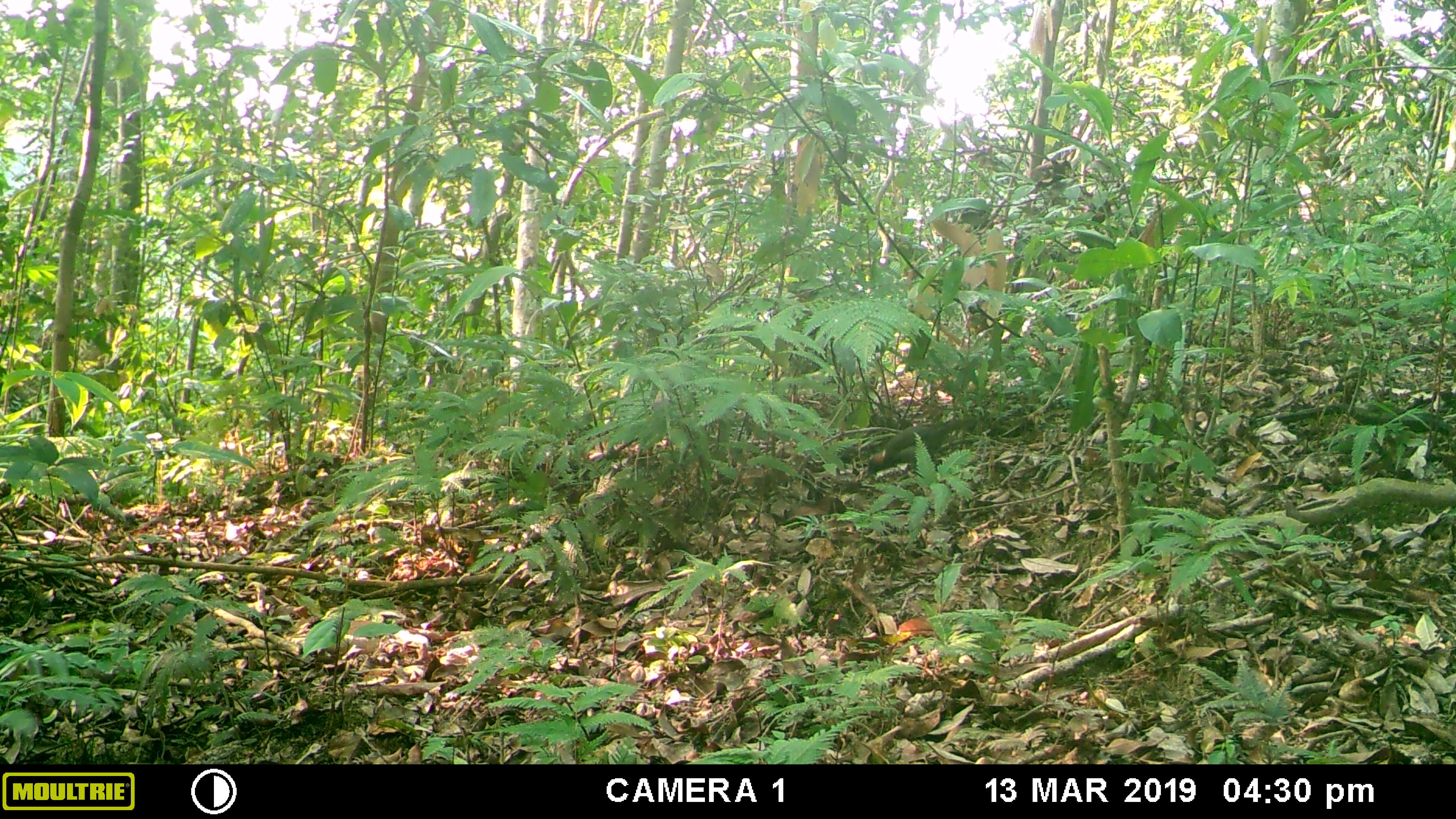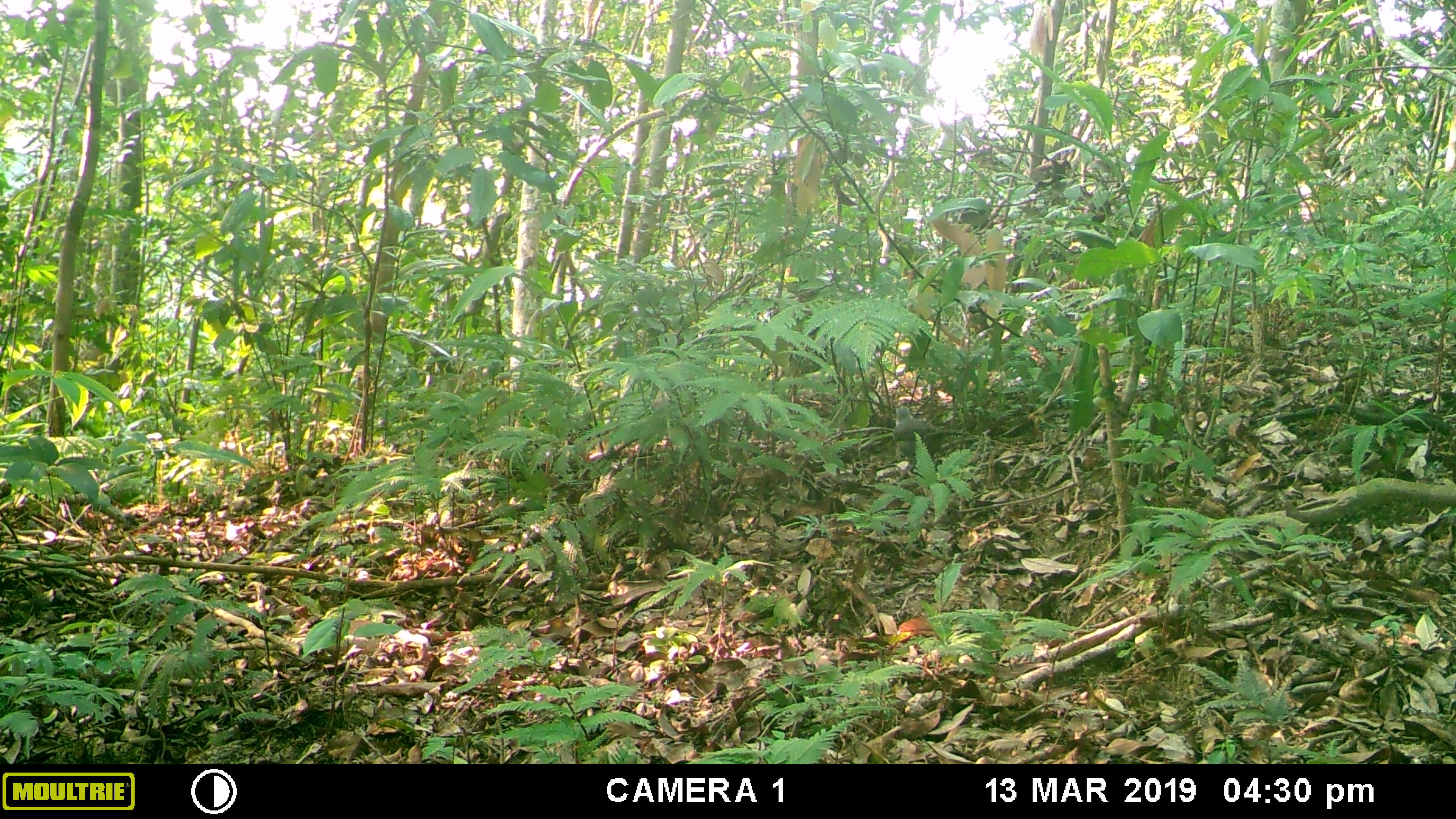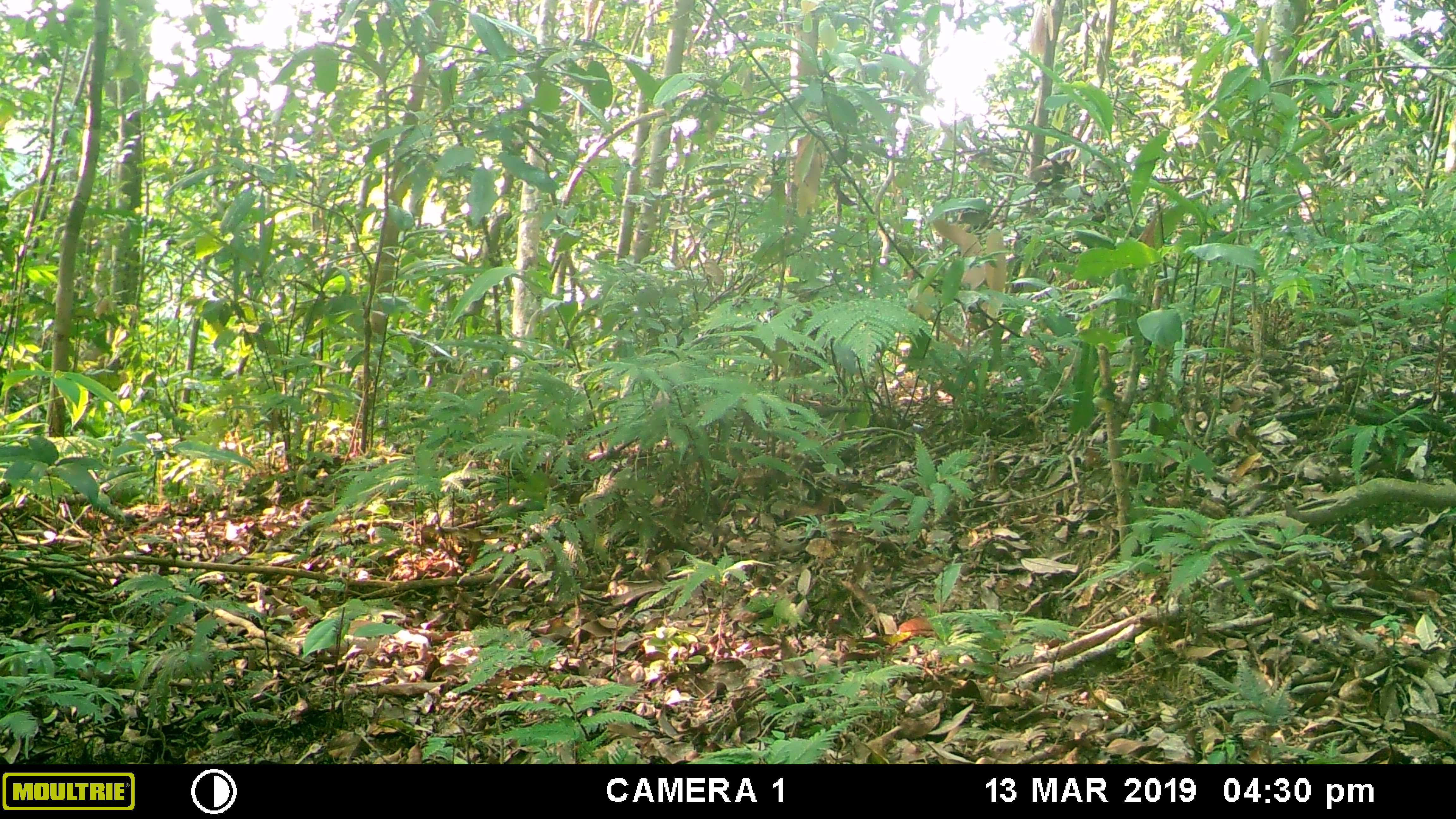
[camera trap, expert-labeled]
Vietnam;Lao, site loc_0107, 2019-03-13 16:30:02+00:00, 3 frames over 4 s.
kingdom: Animalia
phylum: Chordata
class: Aves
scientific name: Aves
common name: bird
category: unidentified bird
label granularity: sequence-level